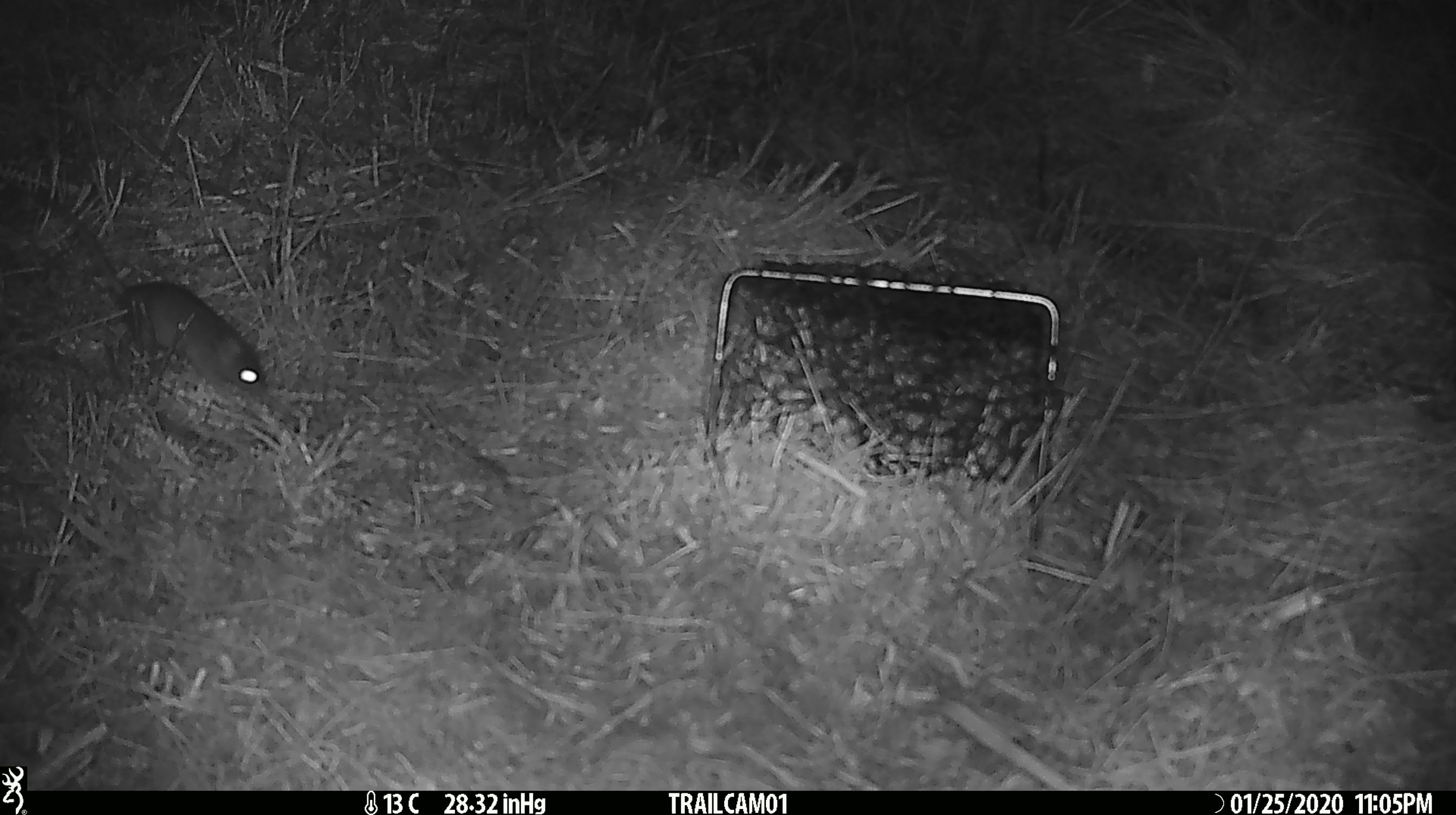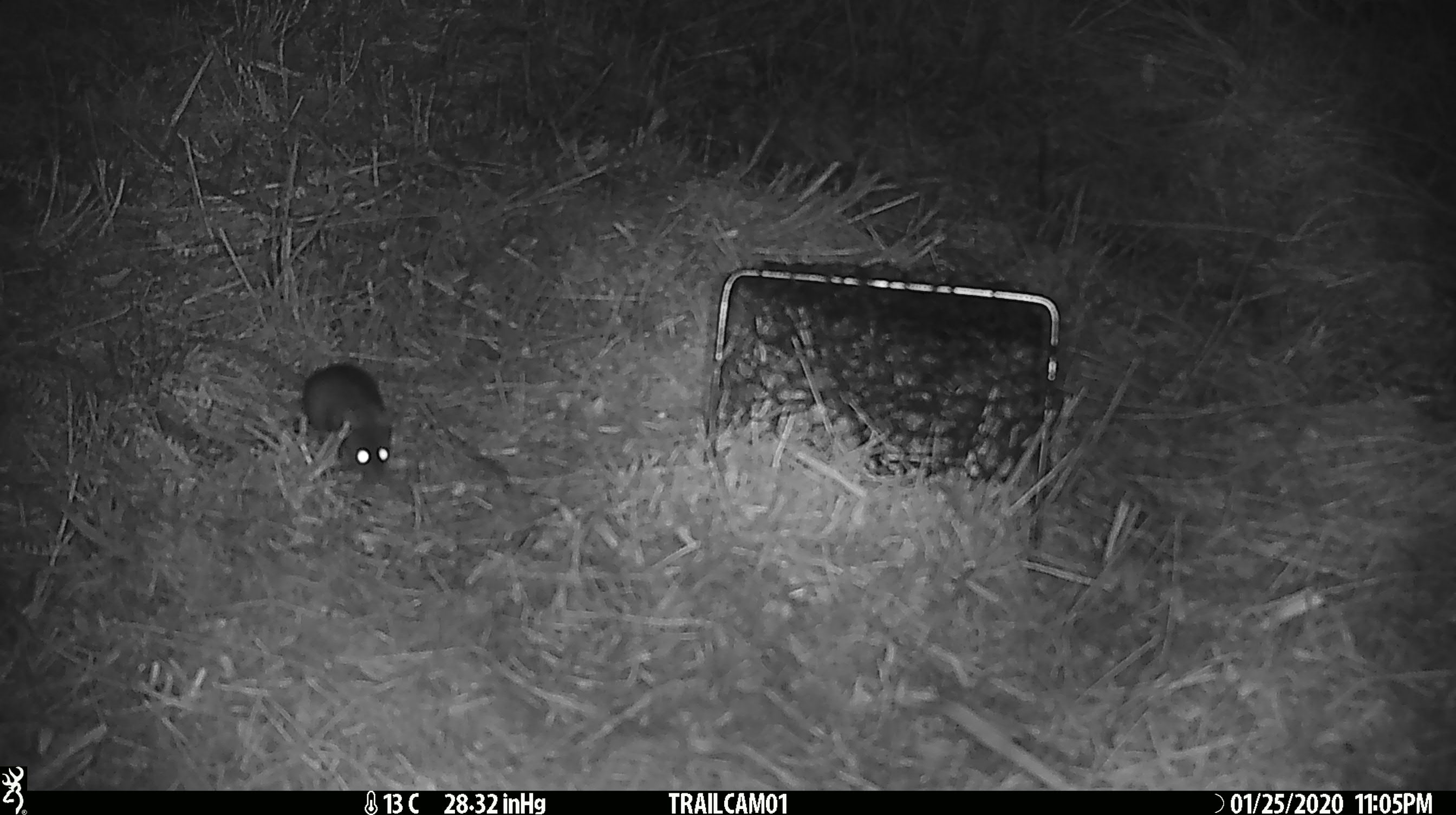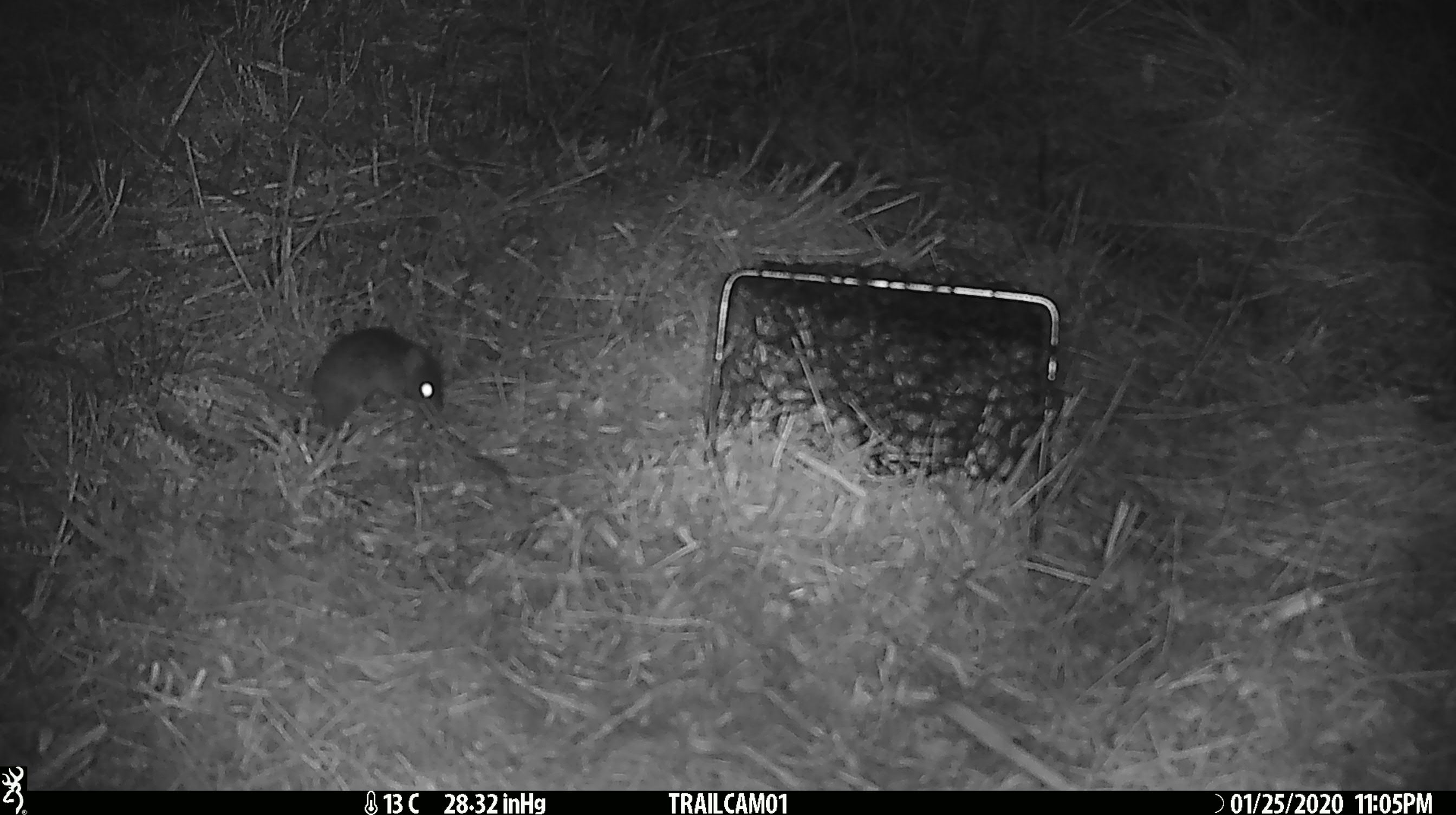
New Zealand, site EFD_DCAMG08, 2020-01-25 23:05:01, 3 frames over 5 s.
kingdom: Animalia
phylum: Chordata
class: Mammalia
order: Rodentia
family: Muridae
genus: Mus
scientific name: Mus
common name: mouse